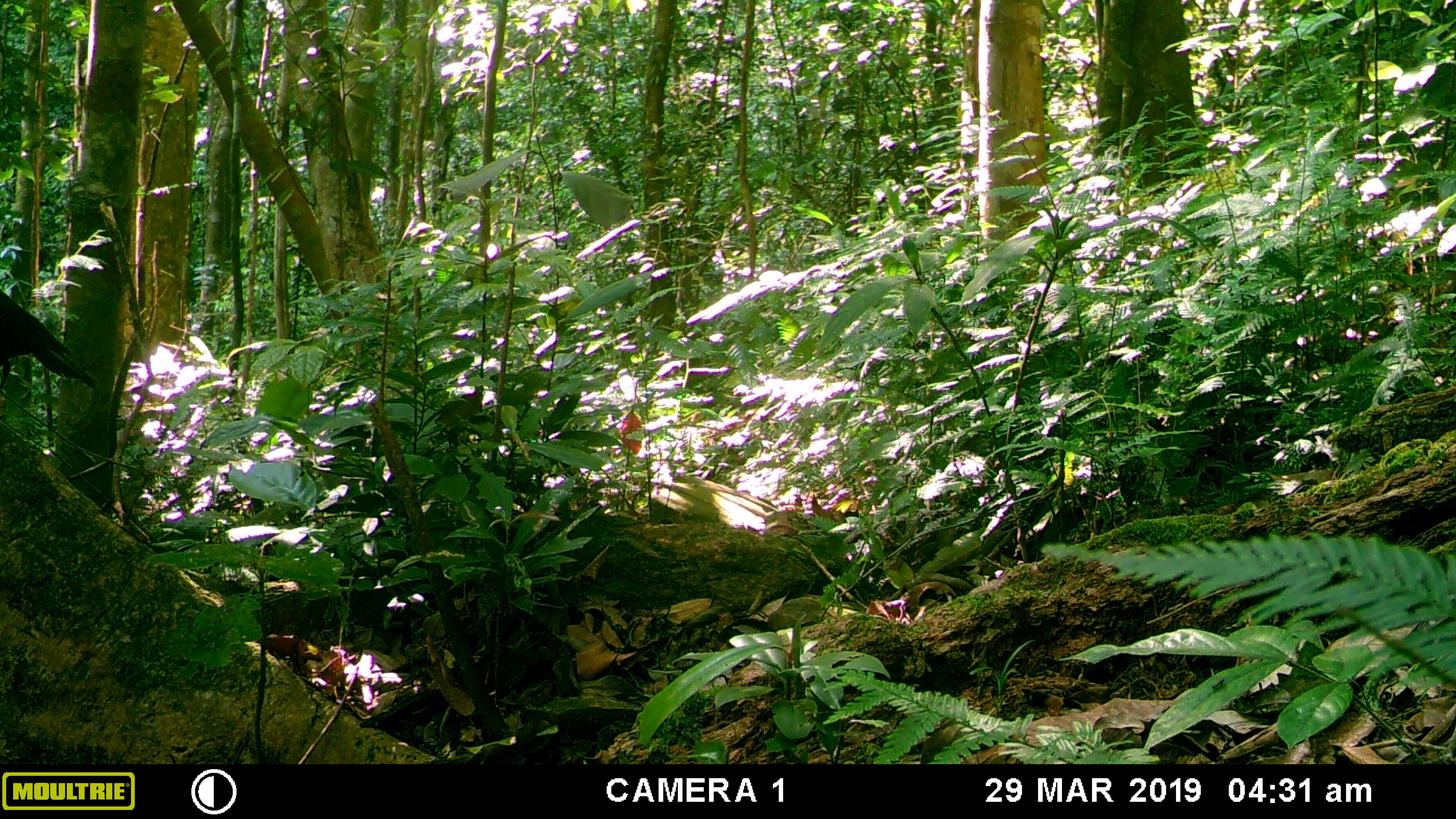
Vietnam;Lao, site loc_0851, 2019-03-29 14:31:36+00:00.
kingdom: Animalia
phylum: Chordata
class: Aves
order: Passeriformes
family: Muscicapidae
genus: Myophonus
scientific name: Myophonus caeruleus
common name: blue whistling thrush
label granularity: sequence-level